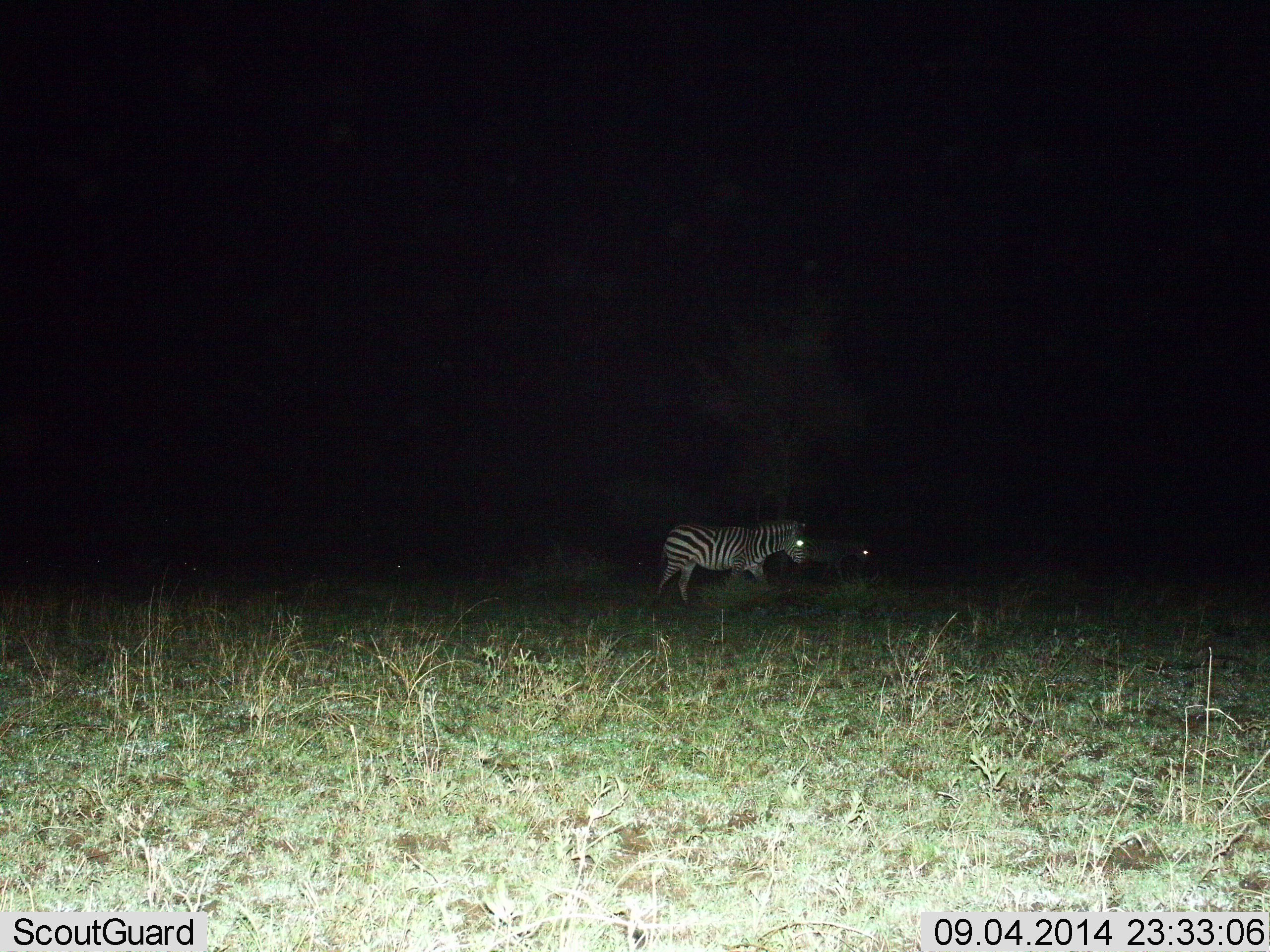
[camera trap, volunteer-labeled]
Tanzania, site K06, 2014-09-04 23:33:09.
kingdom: Animalia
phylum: Chordata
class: Mammalia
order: Perissodactyla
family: Equidae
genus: Equus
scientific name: Equus quagga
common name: plains zebra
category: zebra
Zebra (plains zebra) (Equus quagga), count 2. Behavior (volunteer vote fractions): standing 30%, resting 0%, moving 80%, interacting 0%. Young present (vote fraction): 0%. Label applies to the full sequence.